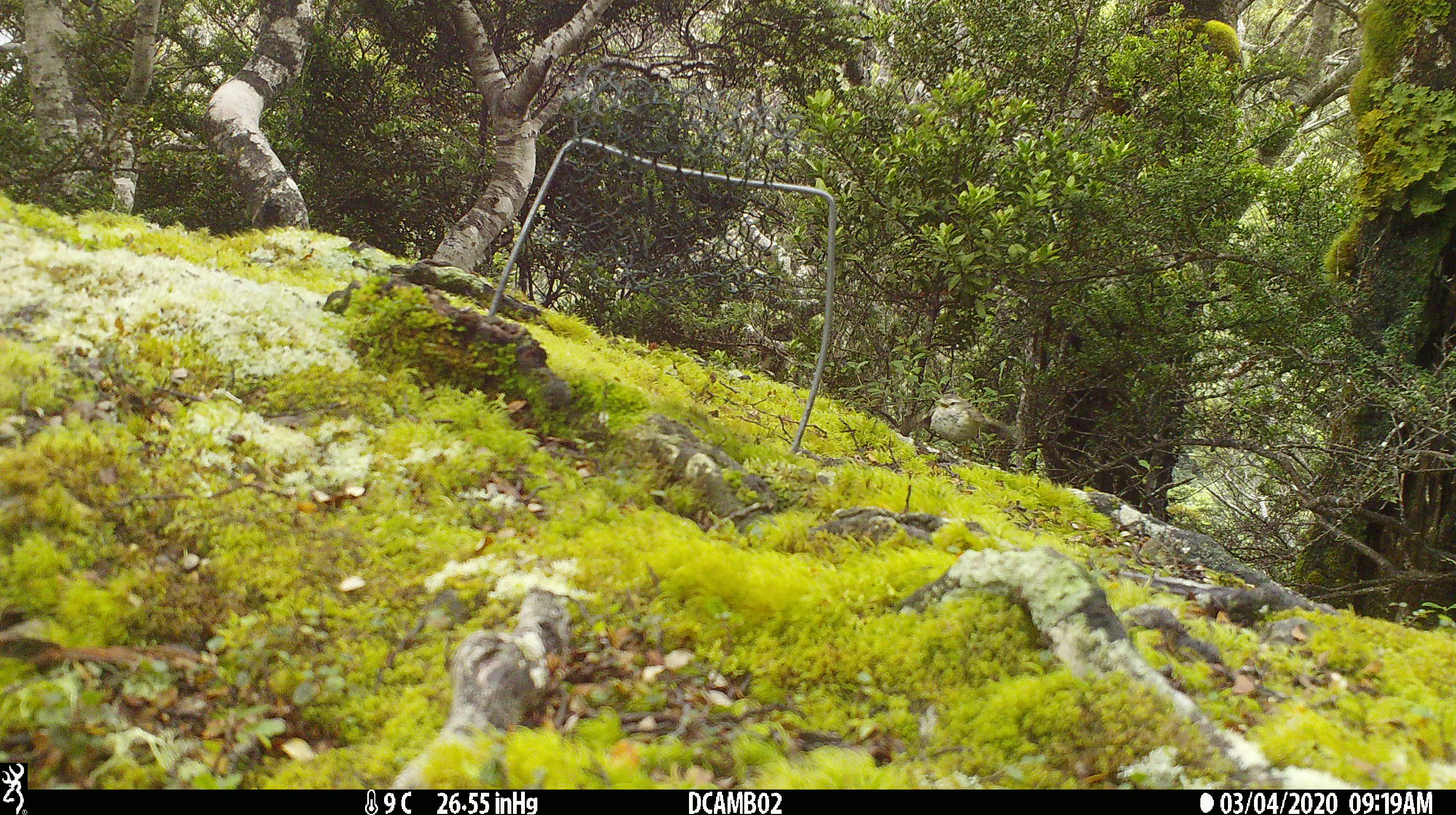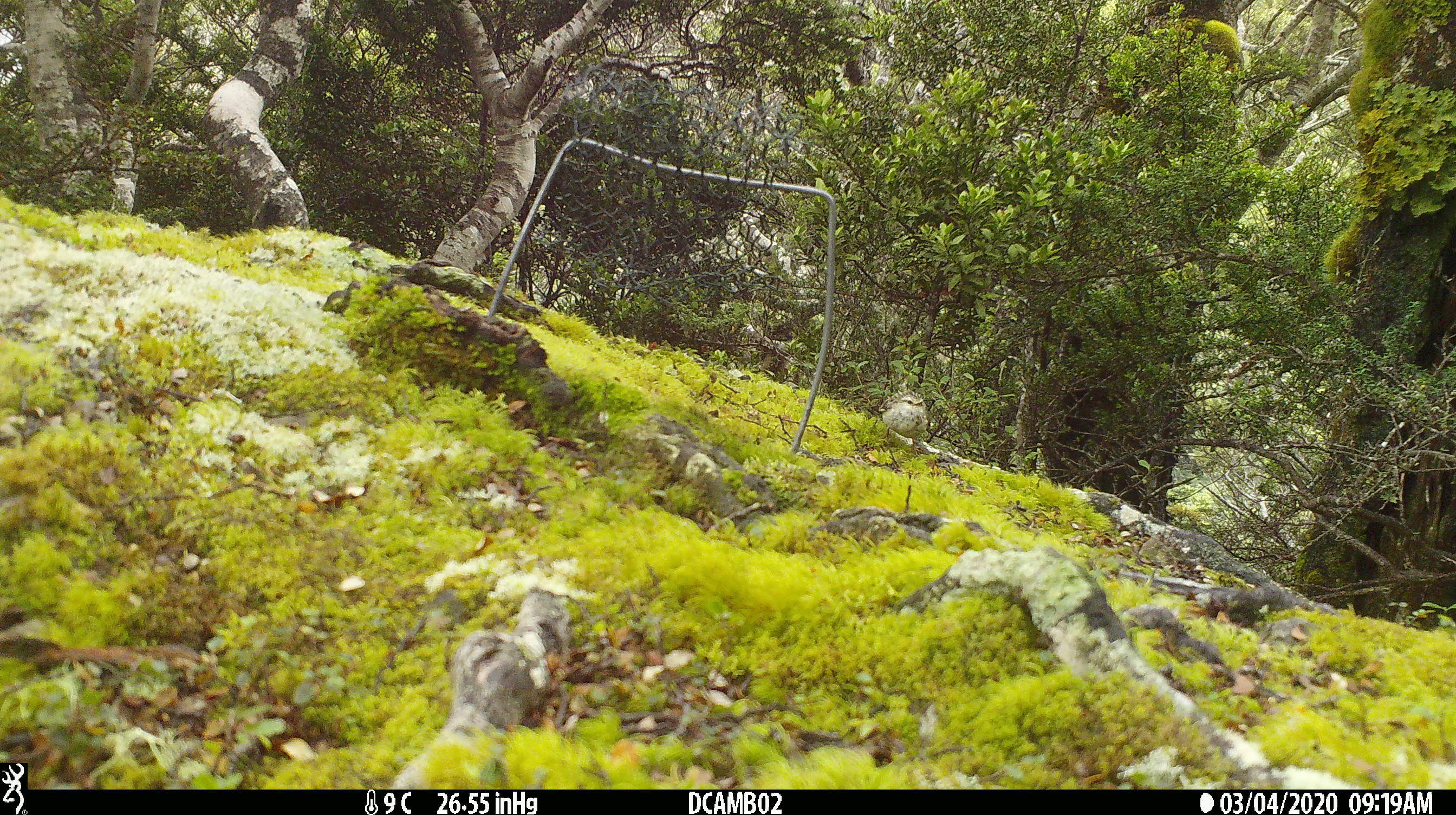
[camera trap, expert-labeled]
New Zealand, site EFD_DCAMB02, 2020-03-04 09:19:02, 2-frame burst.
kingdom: Animalia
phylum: Chordata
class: Aves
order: Passeriformes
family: Acanthisittidae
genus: Acanthisitta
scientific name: Acanthisitta chloris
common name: rifleman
Rifleman (Acanthisitta chloris).